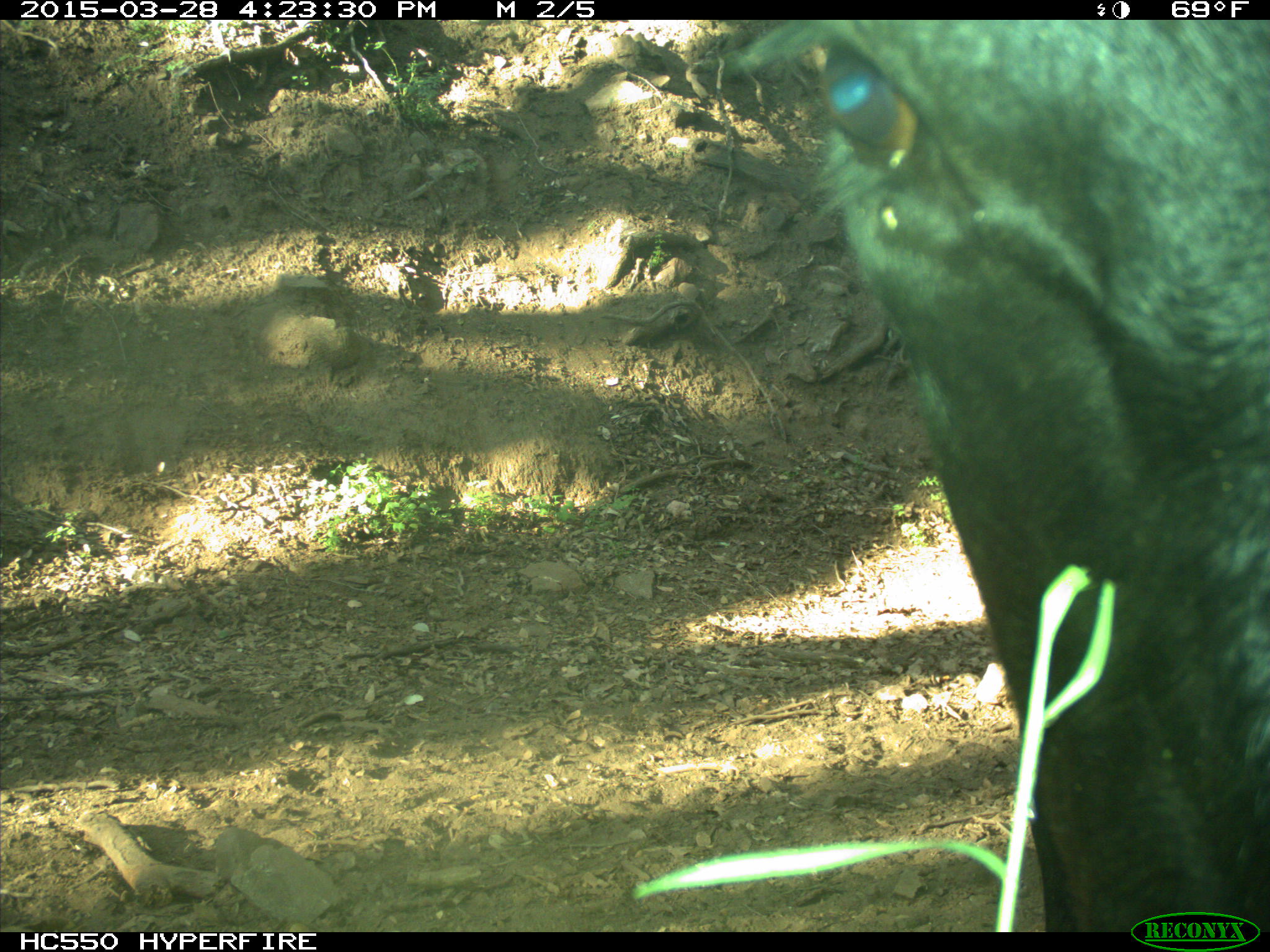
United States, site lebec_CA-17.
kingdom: Animalia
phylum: Chordata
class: Mammalia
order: Artiodactyla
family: Bovidae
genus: Bos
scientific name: Bos taurus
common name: domestic cow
Bos taurus (domestic cow).